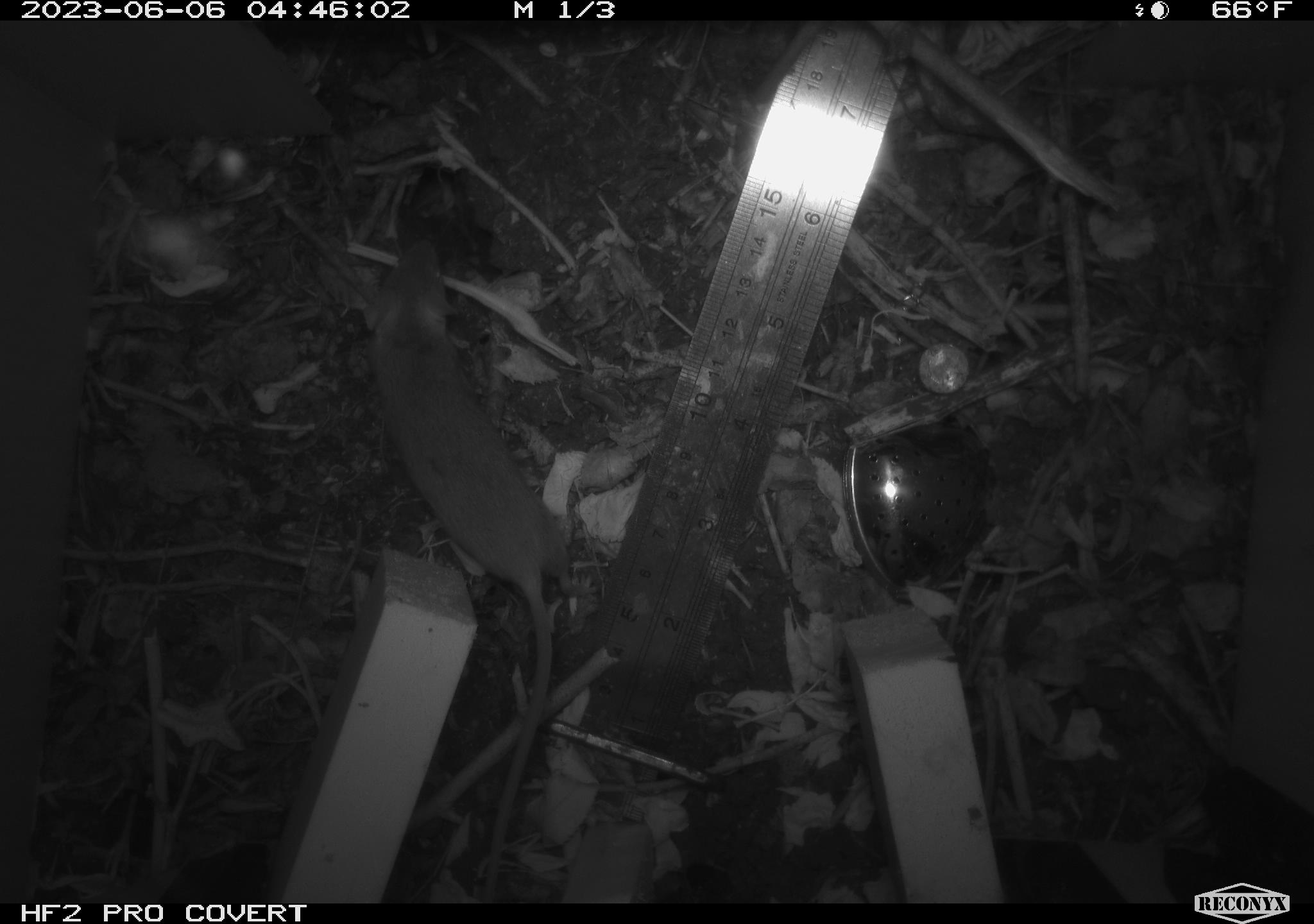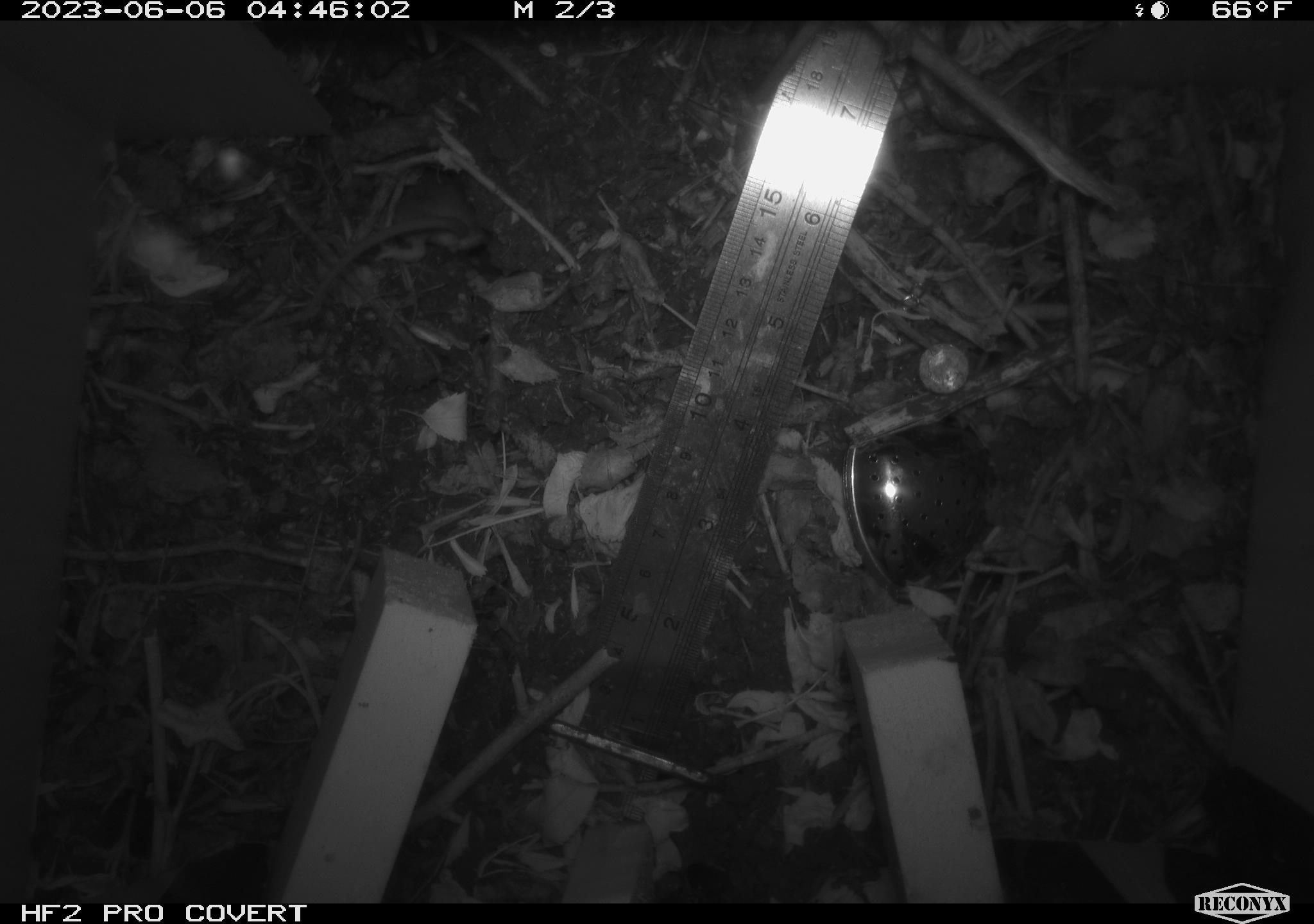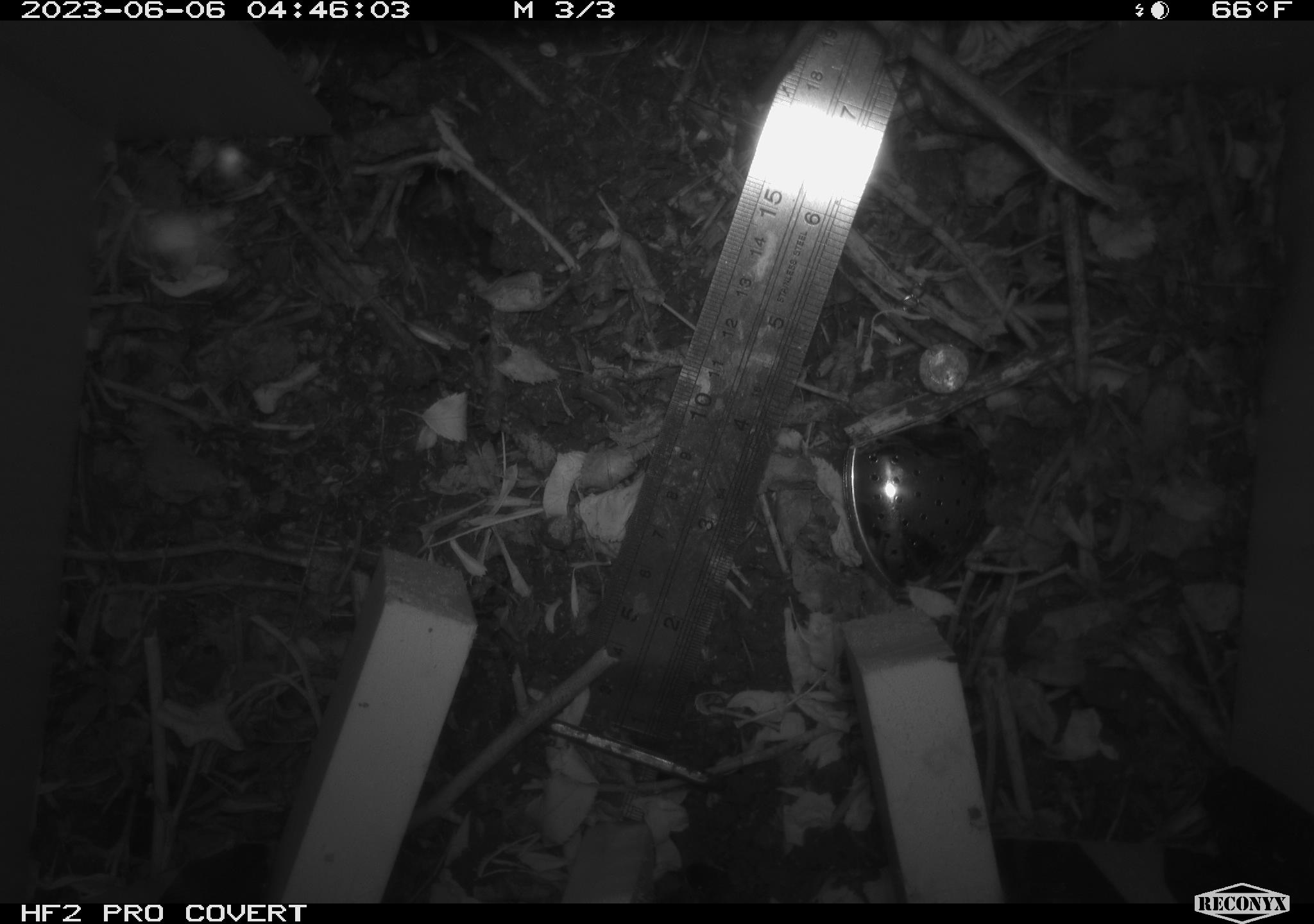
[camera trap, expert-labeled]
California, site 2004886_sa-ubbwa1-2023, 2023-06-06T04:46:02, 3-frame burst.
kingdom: Animalia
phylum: Chordata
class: Mammalia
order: Rodentia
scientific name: Rodentia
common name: rodent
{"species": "rodent (Rodentia)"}